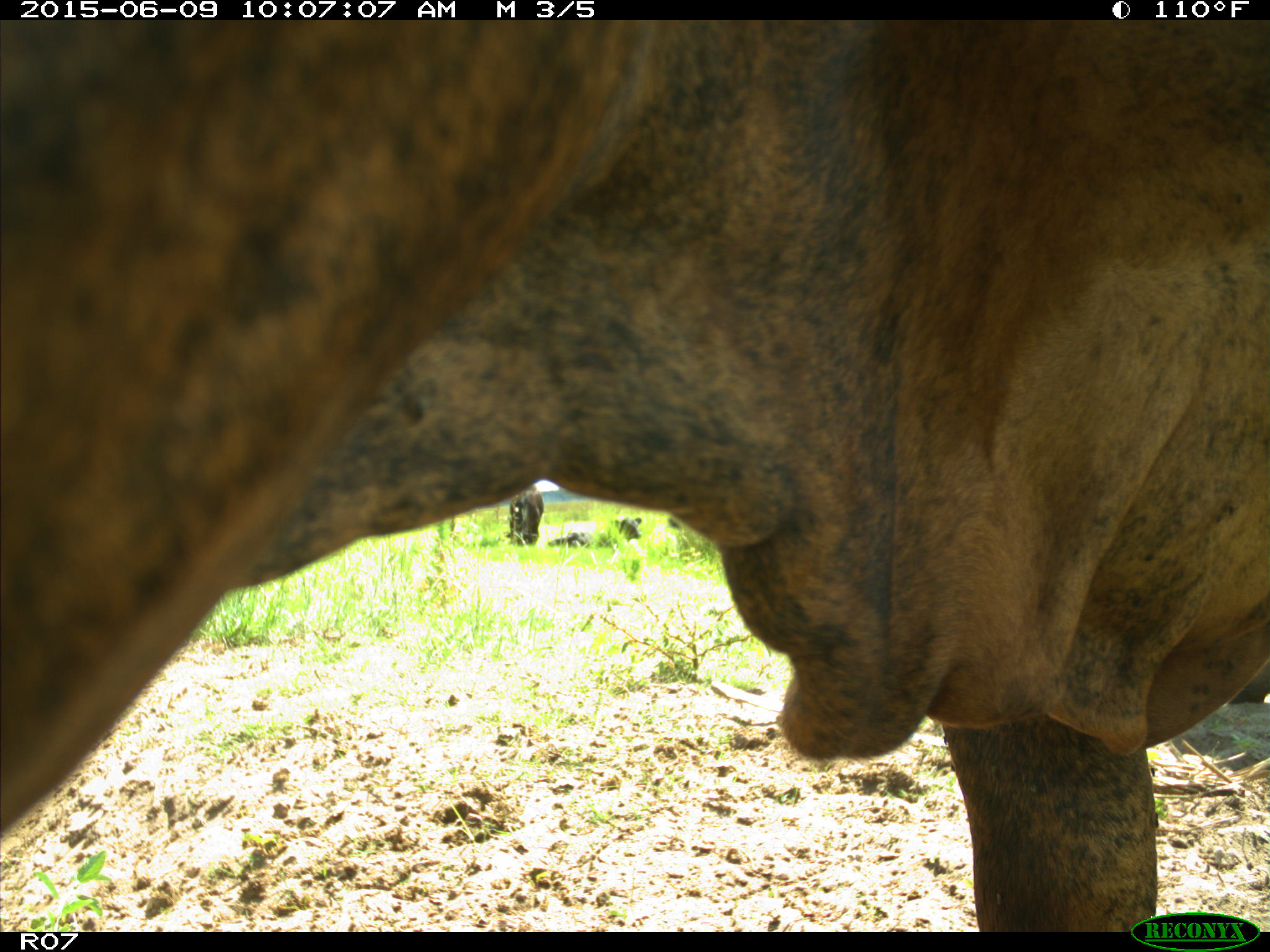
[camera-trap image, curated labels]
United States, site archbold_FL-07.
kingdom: Animalia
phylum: Chordata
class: Mammalia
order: Artiodactyla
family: Bovidae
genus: Bos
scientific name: Bos taurus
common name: domestic cow